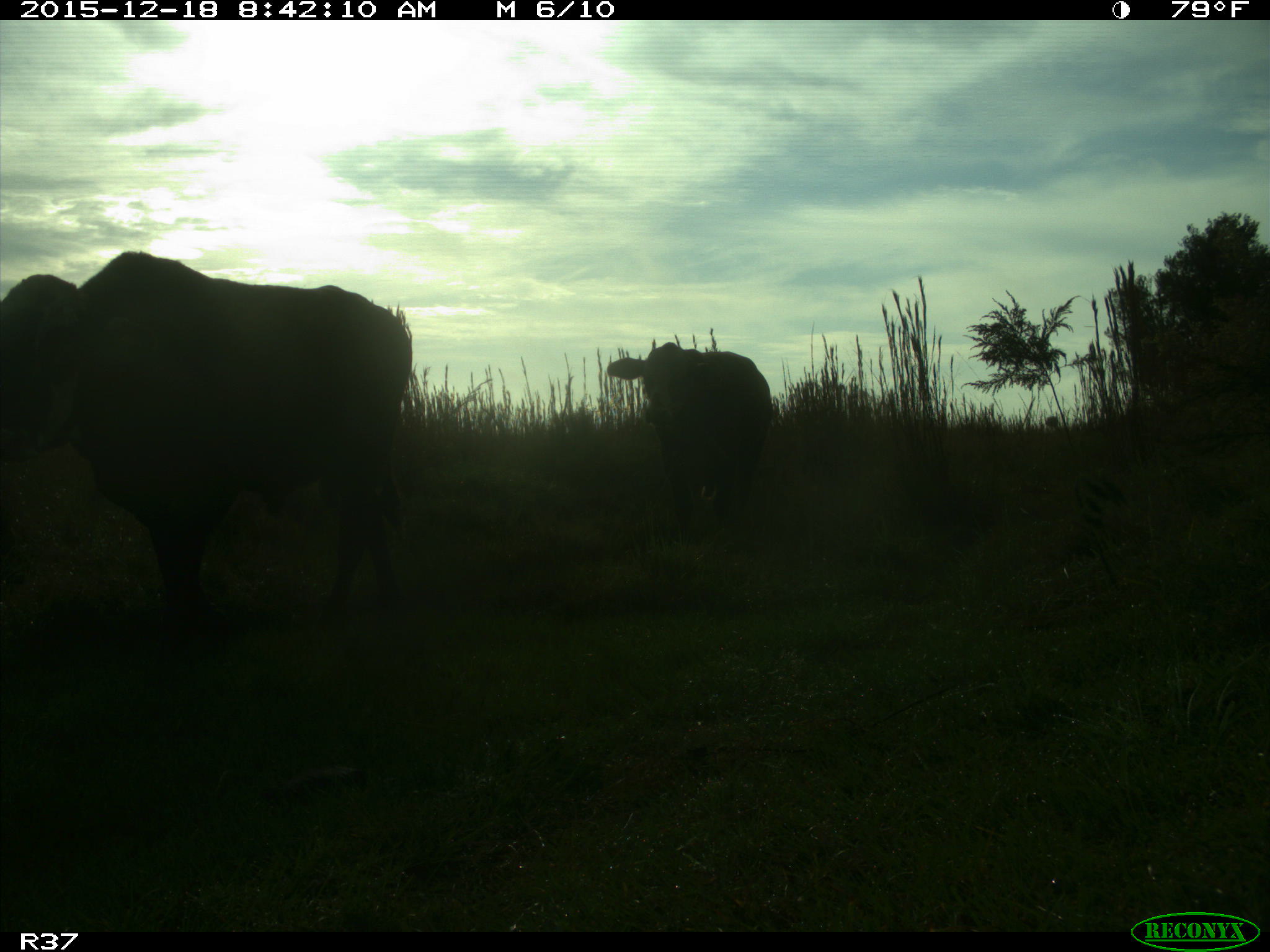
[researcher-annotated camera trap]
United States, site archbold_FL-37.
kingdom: Animalia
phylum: Chordata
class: Mammalia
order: Artiodactyla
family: Bovidae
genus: Bos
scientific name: Bos taurus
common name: domestic cow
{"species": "Bos taurus (domestic cow)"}